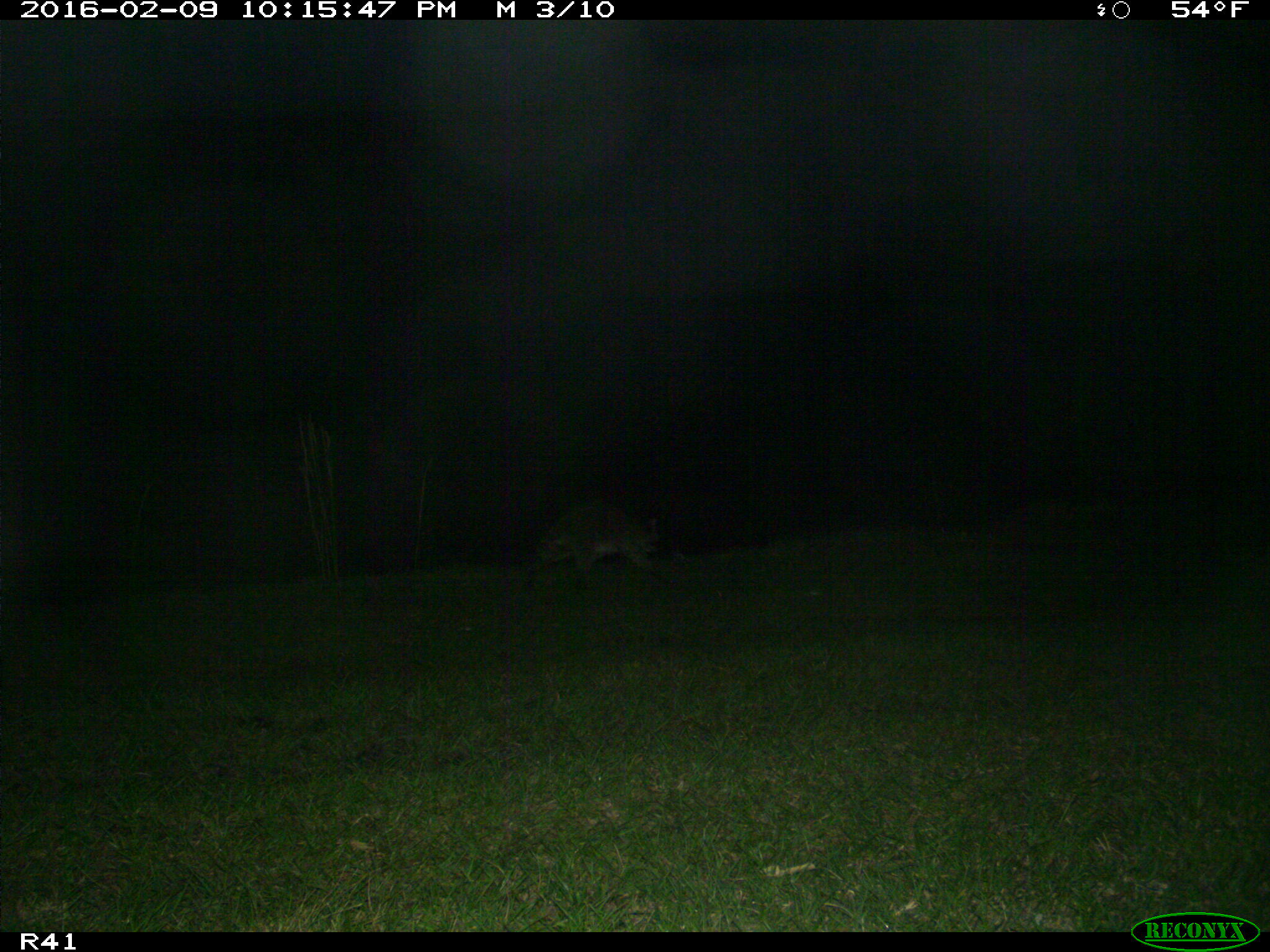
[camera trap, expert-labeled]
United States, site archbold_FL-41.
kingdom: Animalia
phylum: Chordata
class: Mammalia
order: Carnivora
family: Procyonidae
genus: Procyon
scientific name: Procyon lotor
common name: common raccoon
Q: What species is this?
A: Procyon lotor (common raccoon).